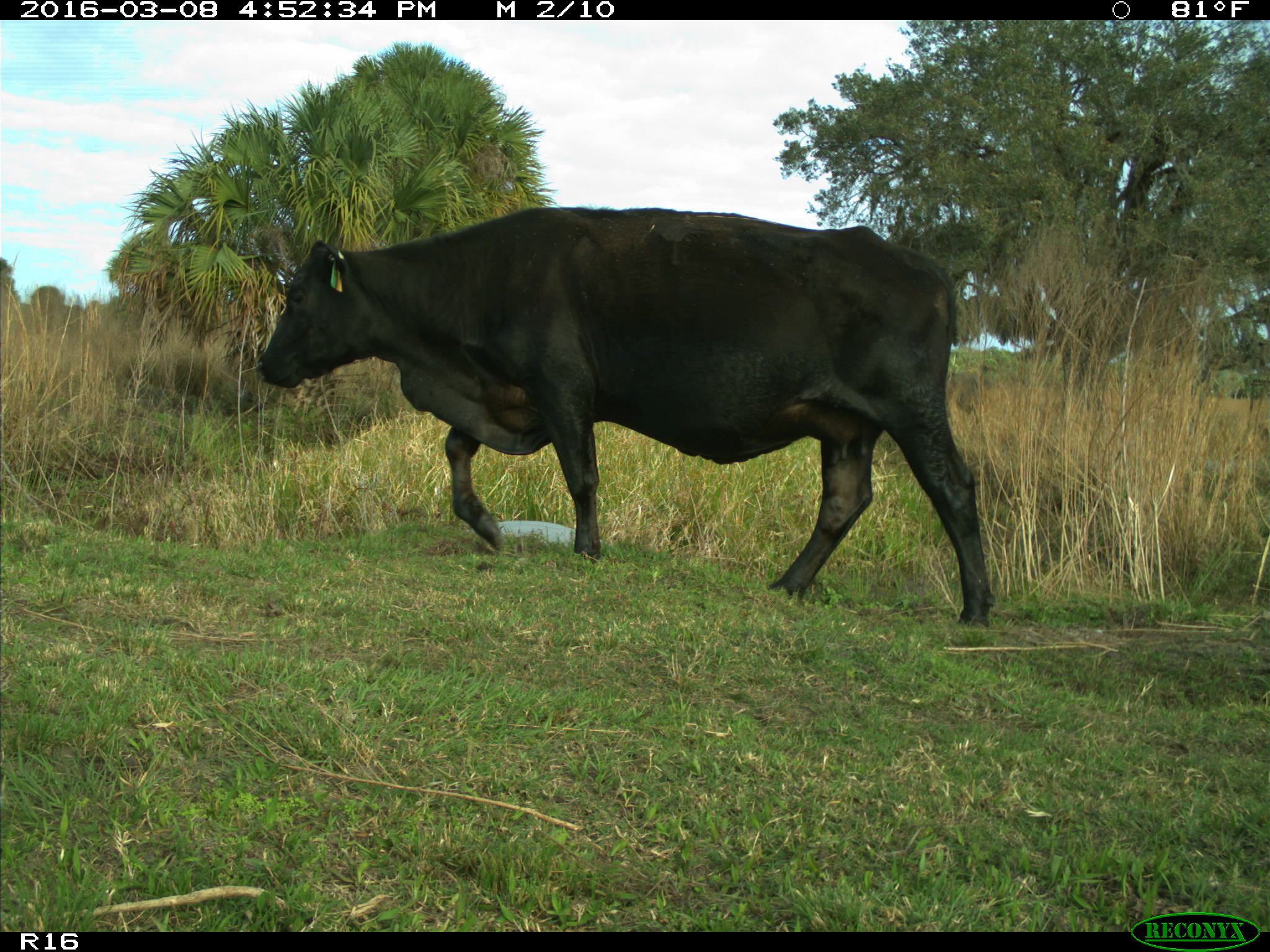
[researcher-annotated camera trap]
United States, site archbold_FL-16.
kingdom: Animalia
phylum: Chordata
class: Mammalia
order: Artiodactyla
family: Bovidae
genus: Bos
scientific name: Bos taurus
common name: domestic cow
Bos taurus (domestic cow).